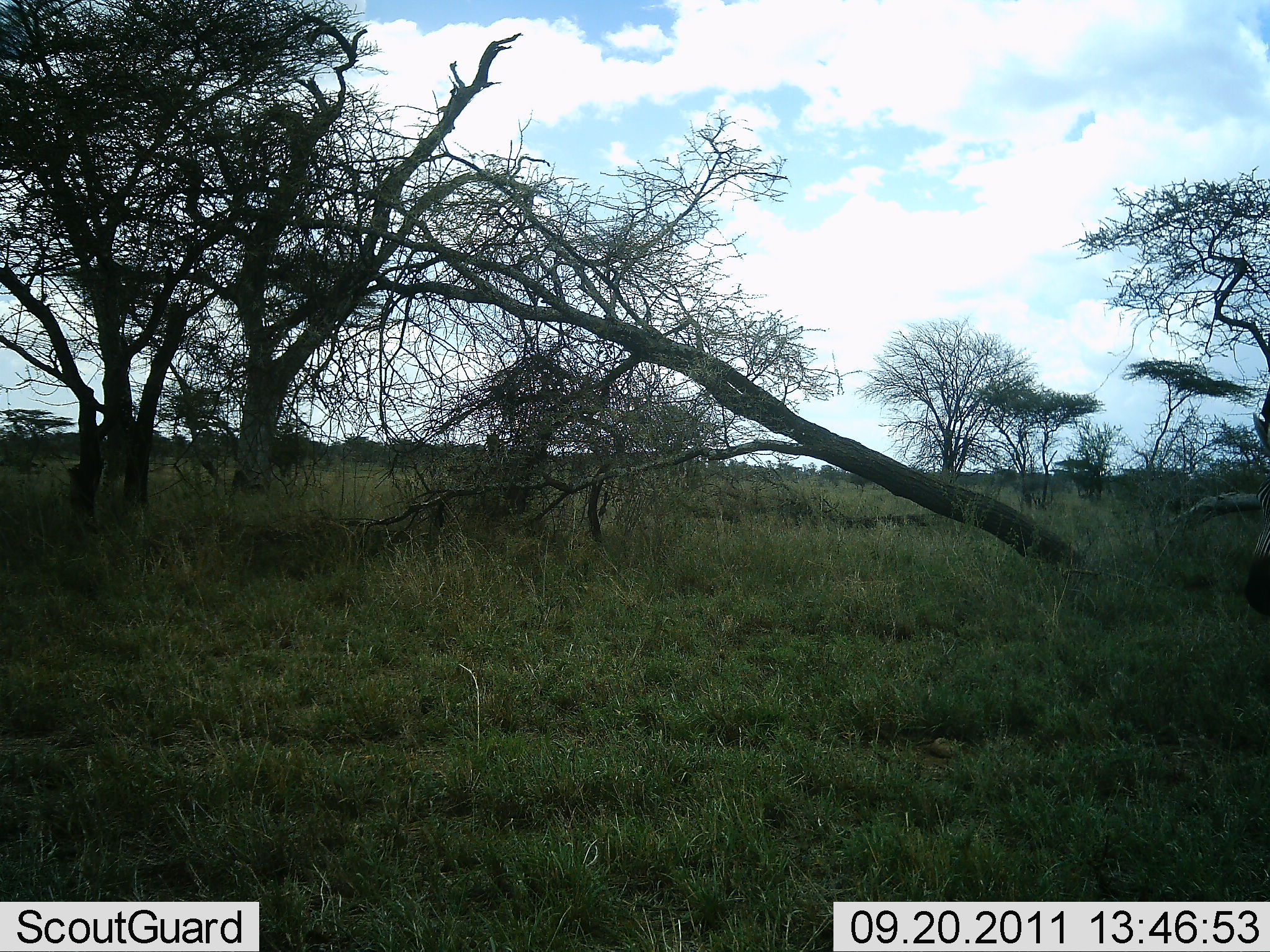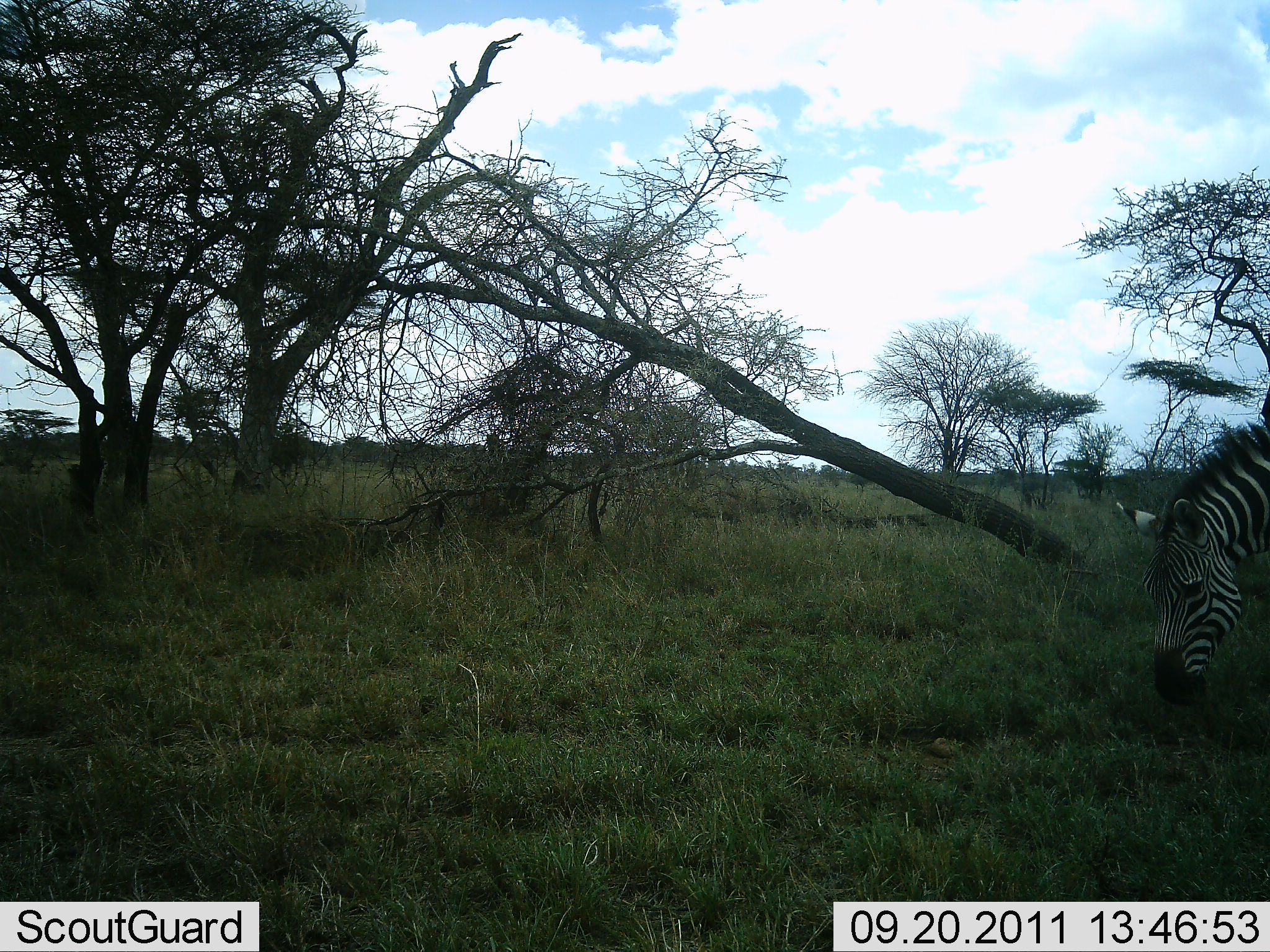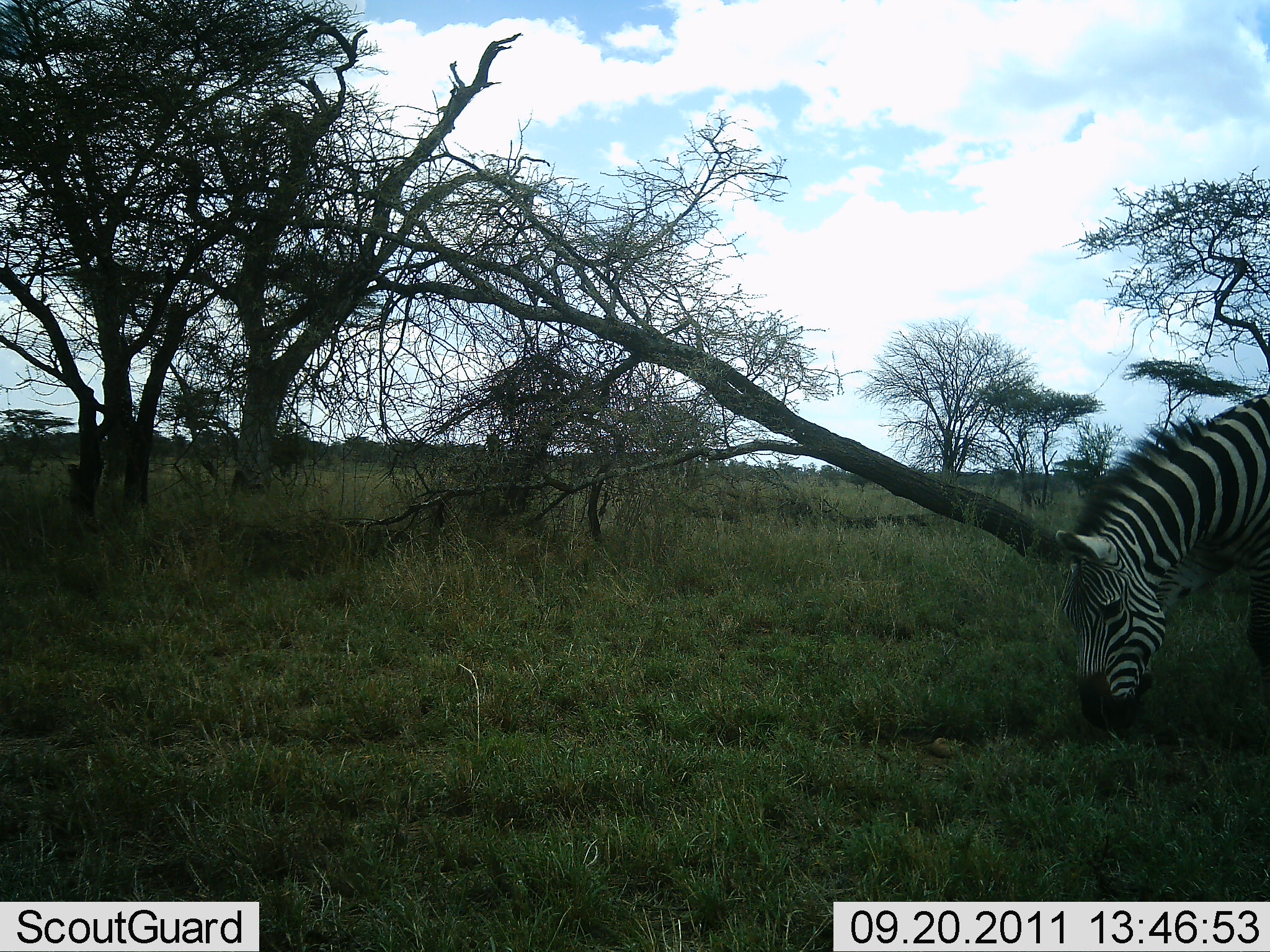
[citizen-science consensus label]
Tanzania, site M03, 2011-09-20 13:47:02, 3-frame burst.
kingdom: Animalia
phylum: Chordata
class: Mammalia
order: Perissodactyla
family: Equidae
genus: Equus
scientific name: Equus quagga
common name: plains zebra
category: zebra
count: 1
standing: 7%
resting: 0%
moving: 64%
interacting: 0%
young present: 0%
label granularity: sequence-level